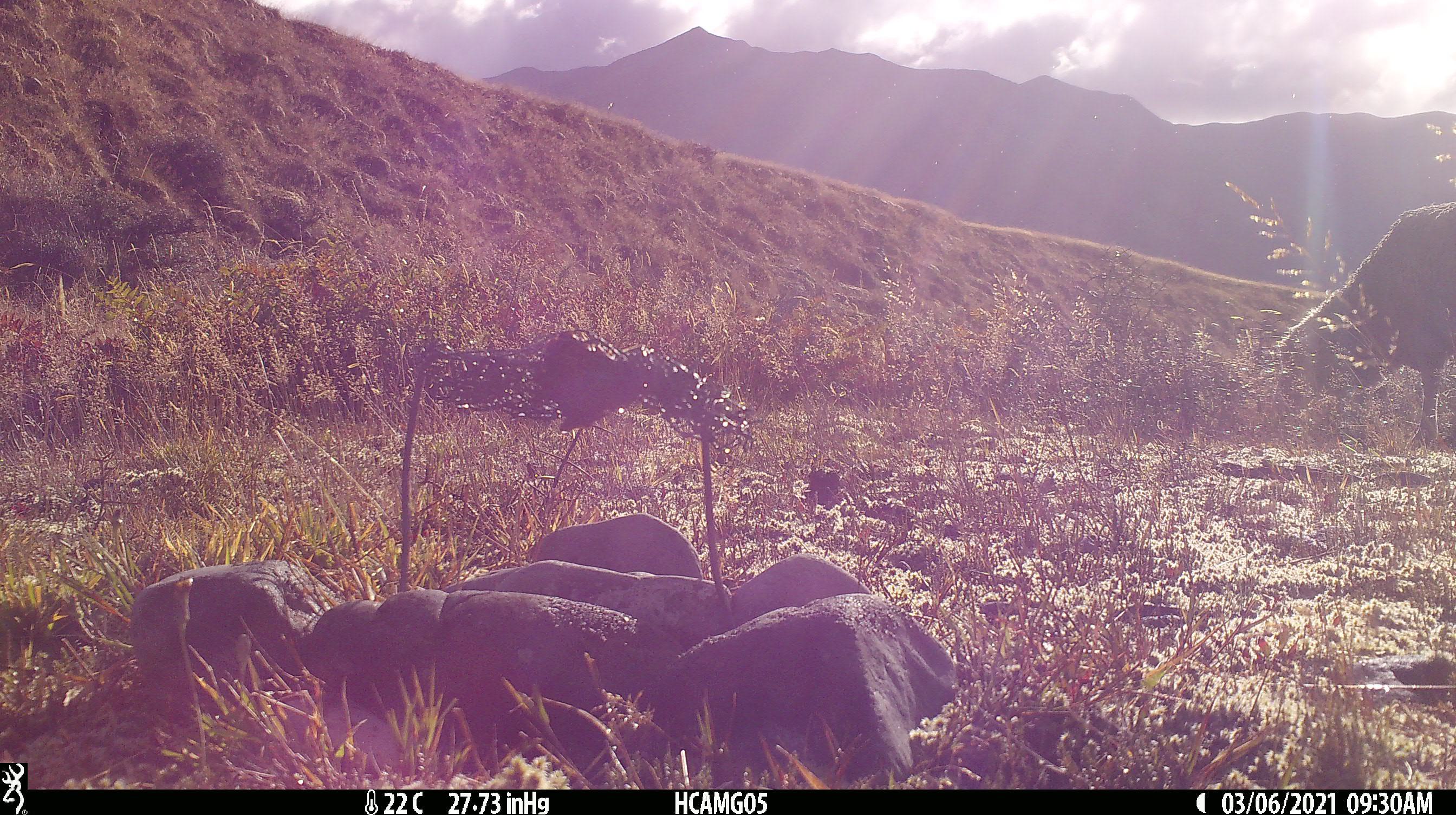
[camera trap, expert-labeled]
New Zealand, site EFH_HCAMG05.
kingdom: Animalia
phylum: Chordata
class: Mammalia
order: Artiodactyla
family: Bovidae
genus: Ovis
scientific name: Ovis aries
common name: domestic sheep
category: sheep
Sheep (domestic sheep) (Ovis aries).